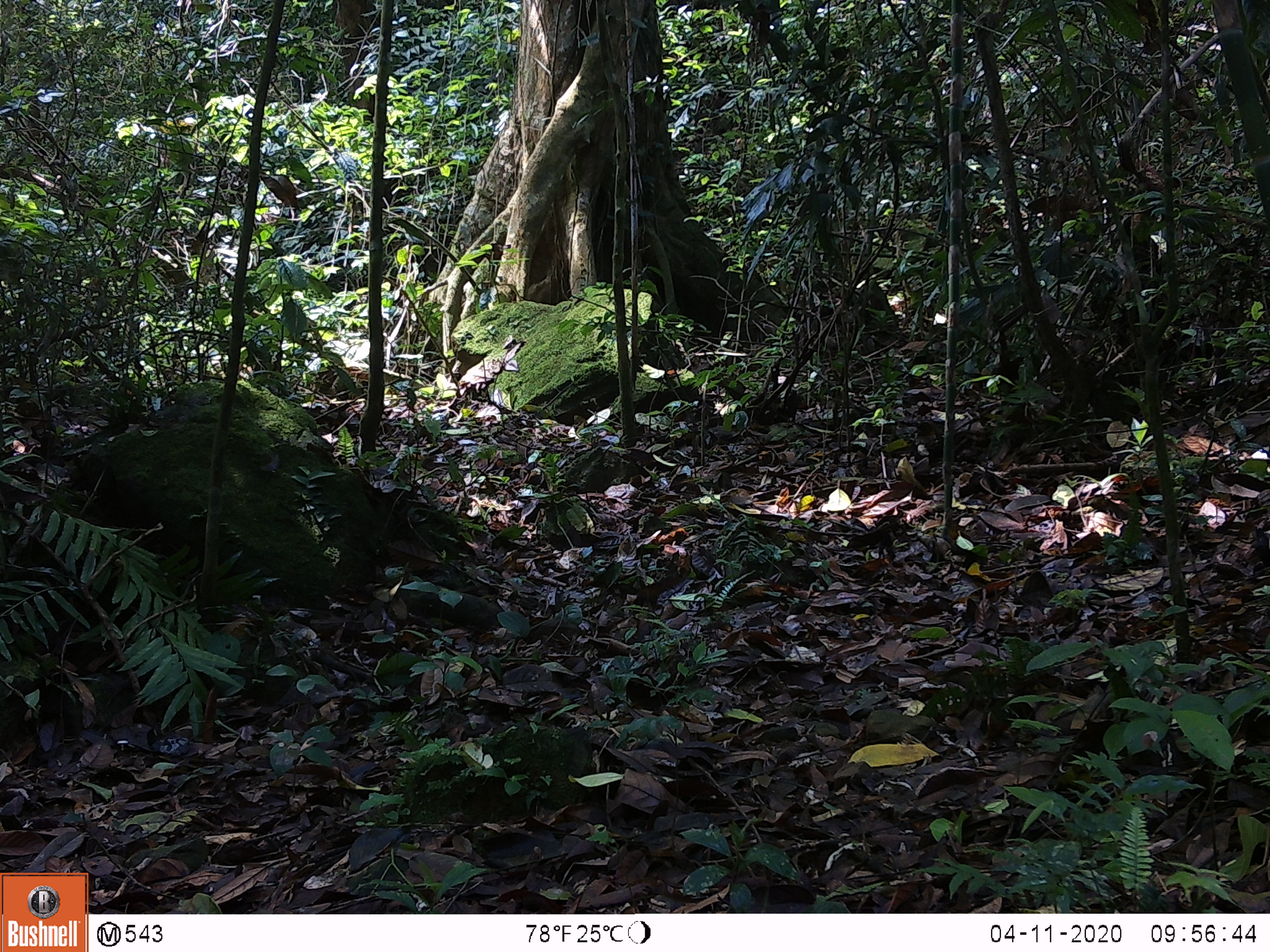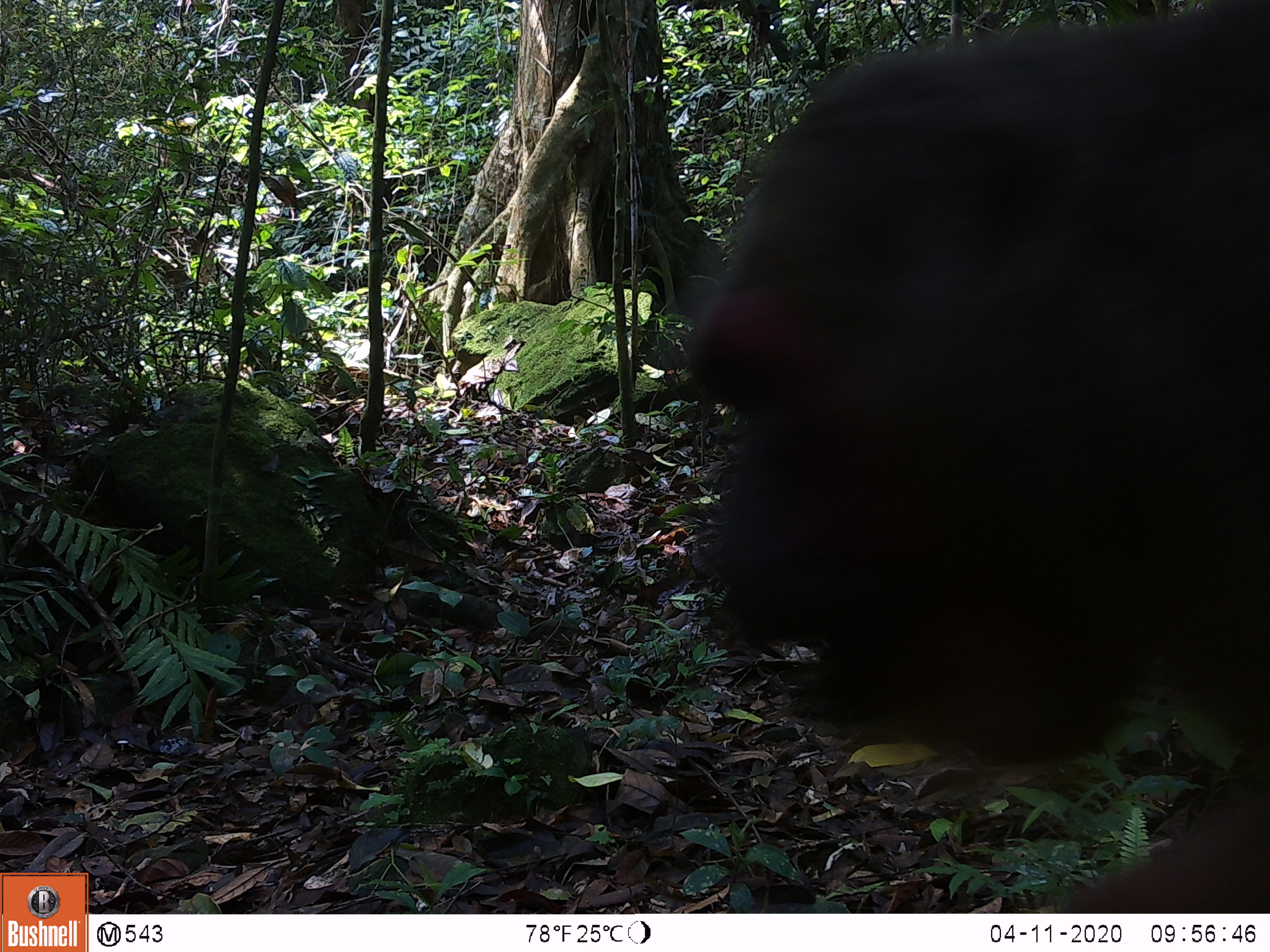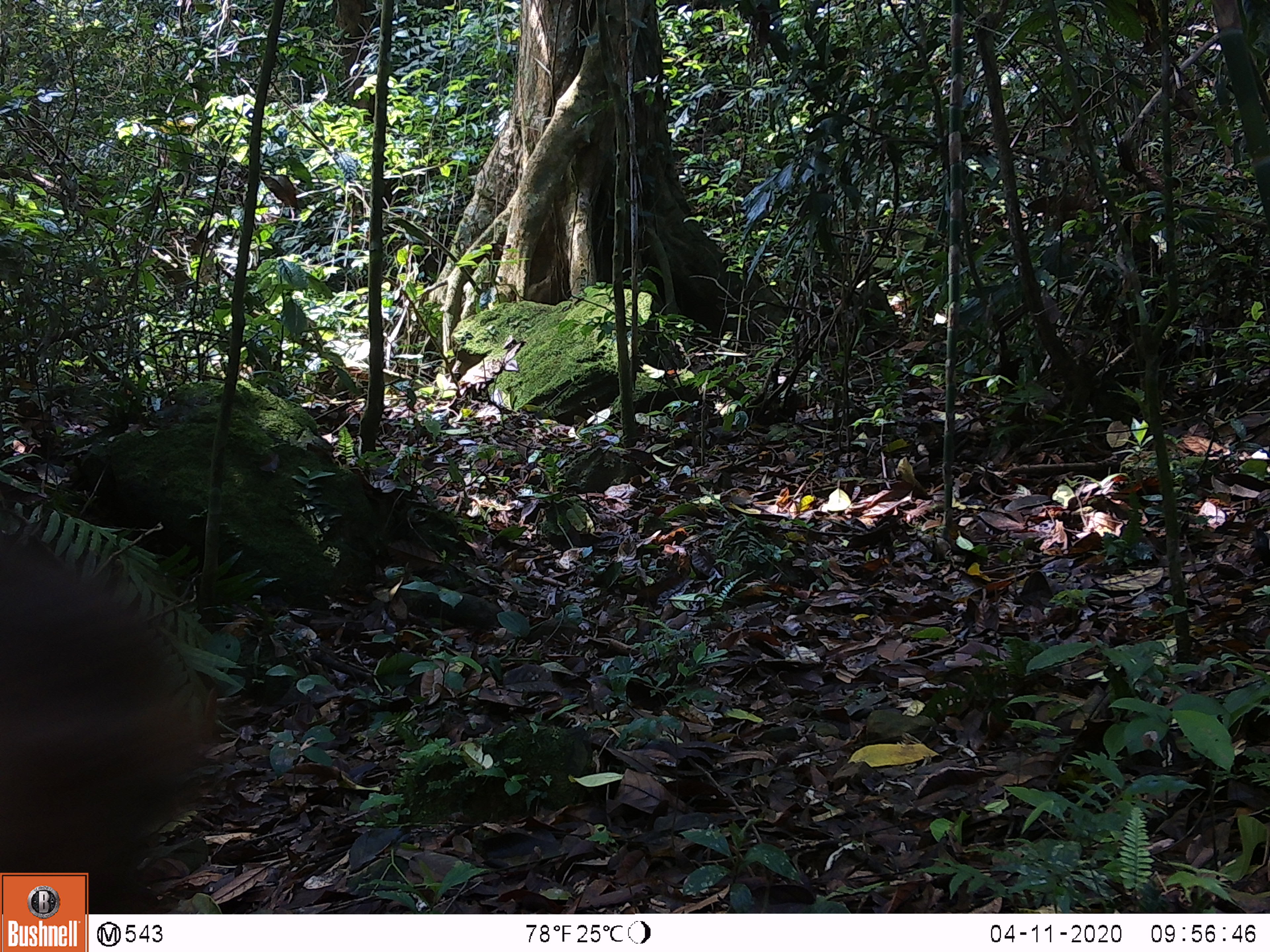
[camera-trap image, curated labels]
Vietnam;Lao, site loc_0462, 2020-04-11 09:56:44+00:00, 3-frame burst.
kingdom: Animalia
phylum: Chordata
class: Mammalia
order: Primates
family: Cercopithecidae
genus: Macaca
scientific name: Macaca arctoides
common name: stump-tailed macaque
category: stump tailed macaque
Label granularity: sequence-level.